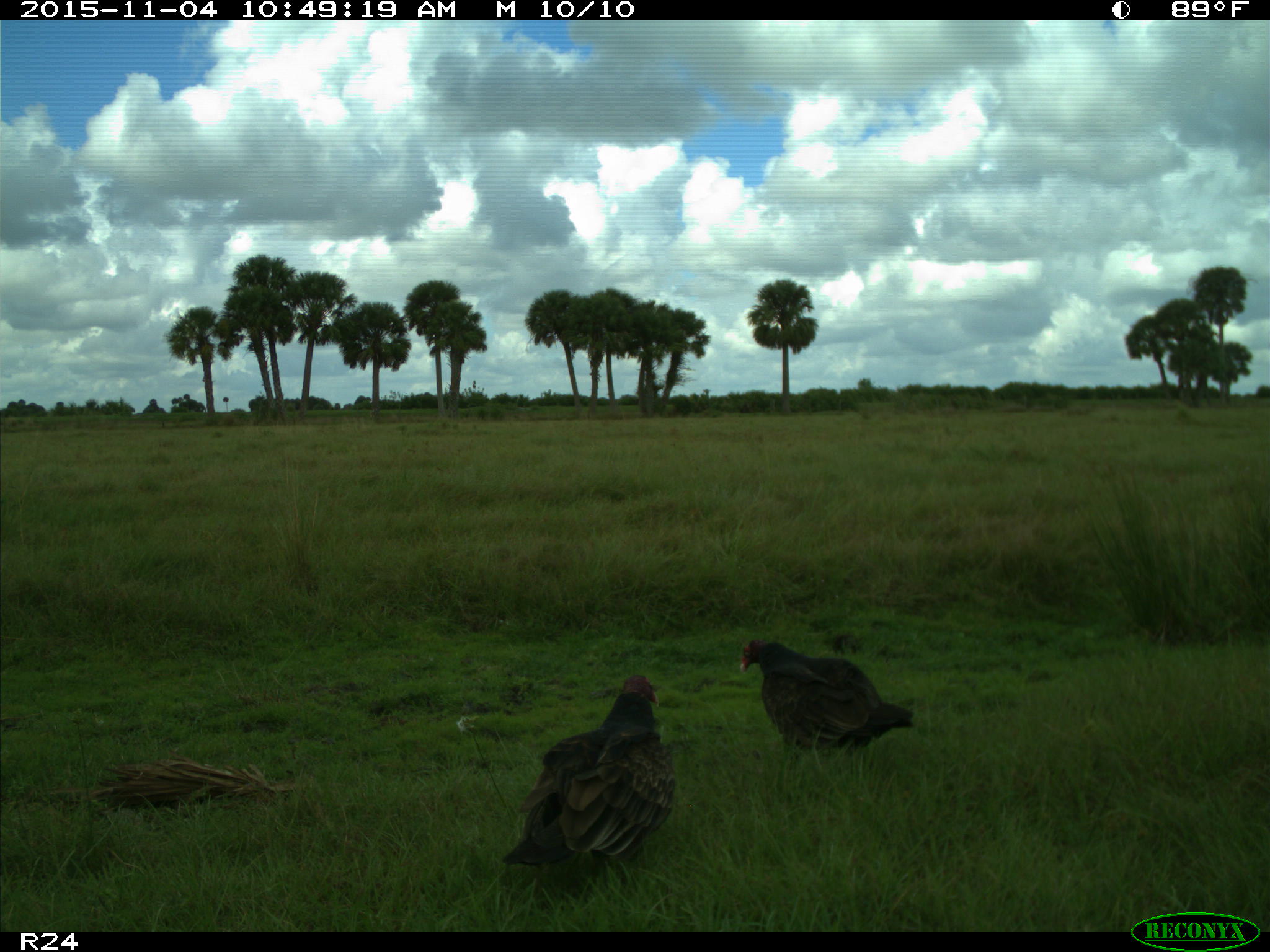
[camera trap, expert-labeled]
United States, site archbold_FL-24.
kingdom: Animalia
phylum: Chordata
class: Aves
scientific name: Aves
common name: birds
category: unidentified bird